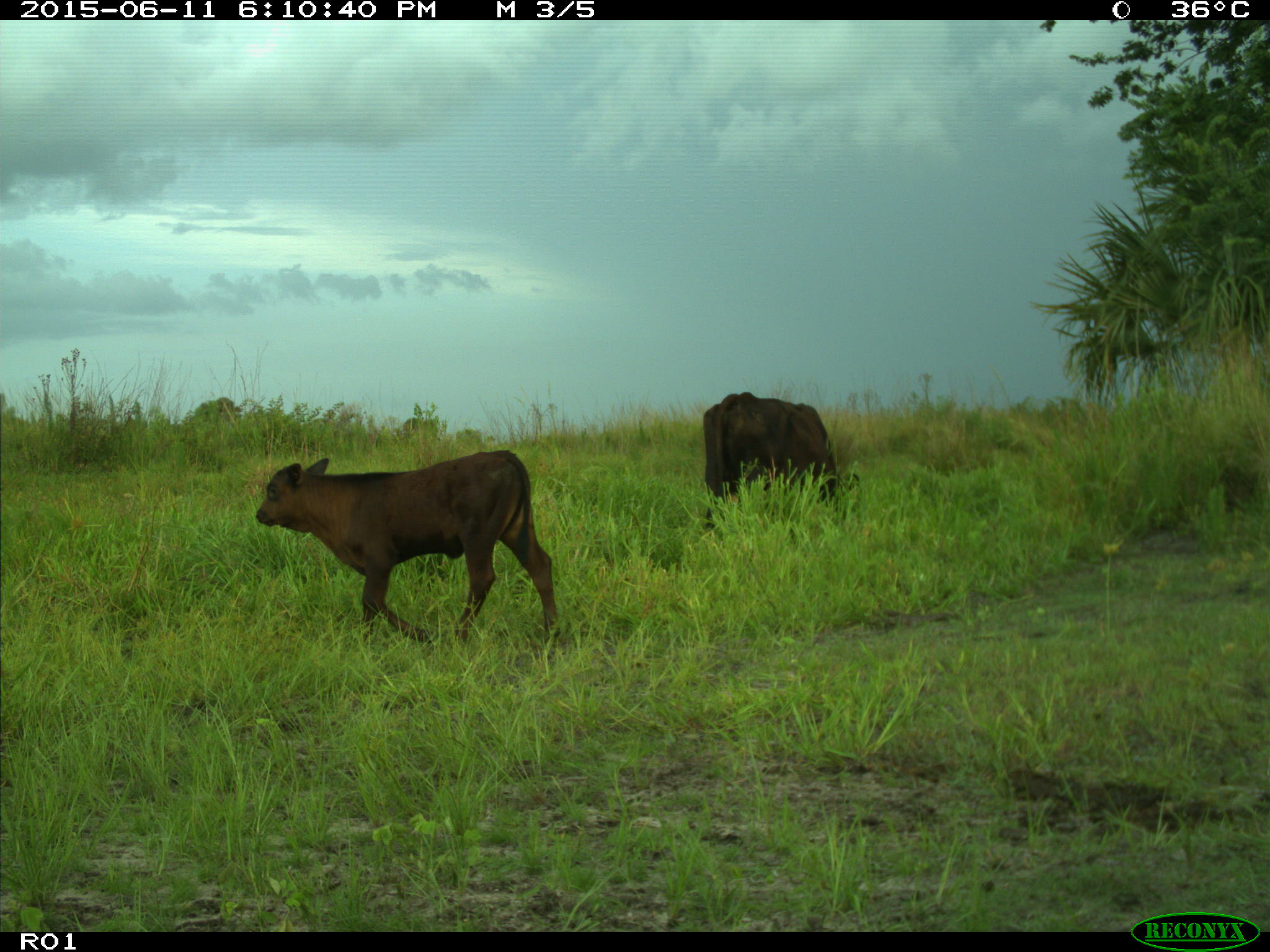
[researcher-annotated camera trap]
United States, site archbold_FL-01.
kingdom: Animalia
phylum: Chordata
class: Mammalia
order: Artiodactyla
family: Bovidae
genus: Bos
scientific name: Bos taurus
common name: domestic cow